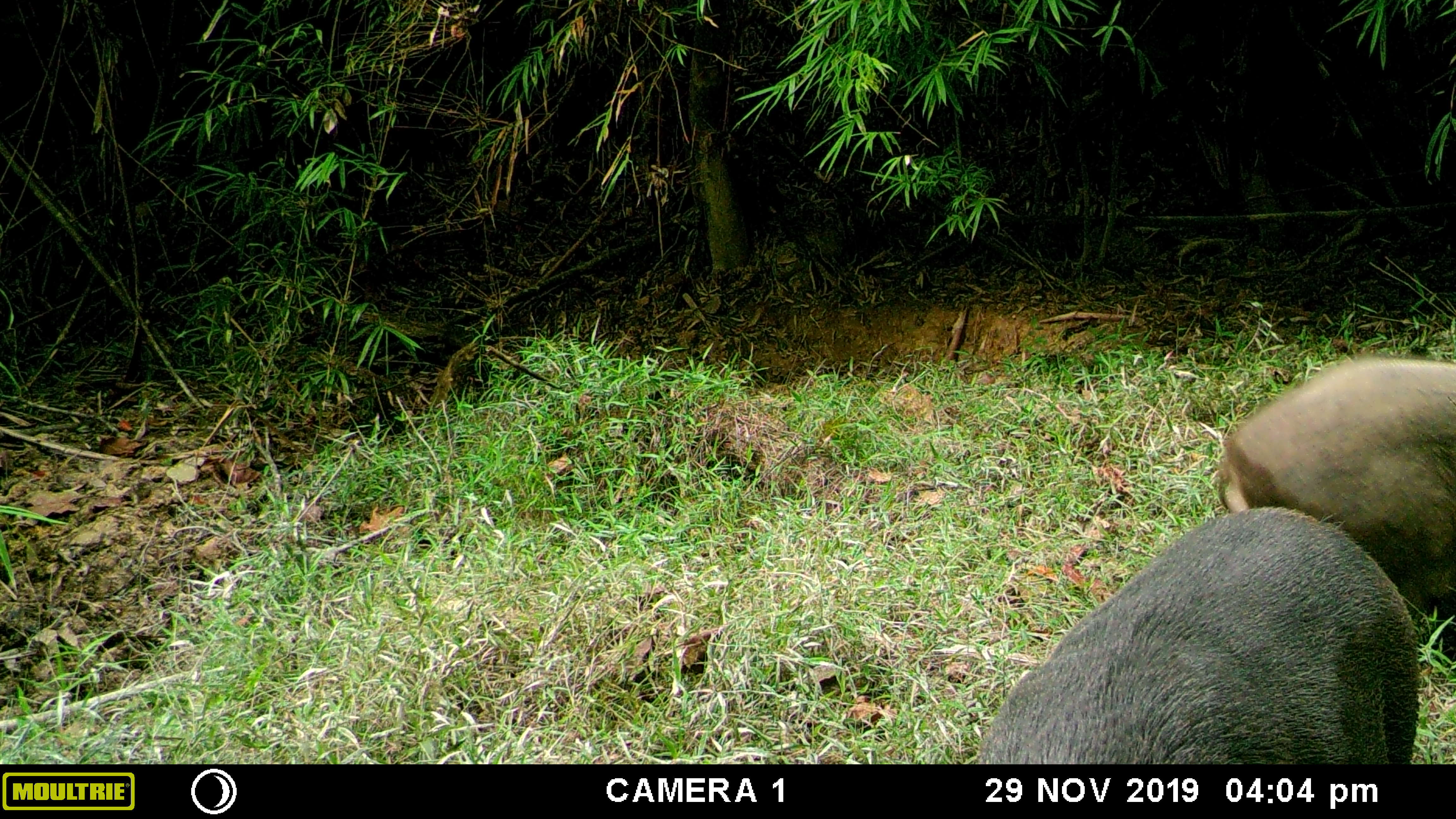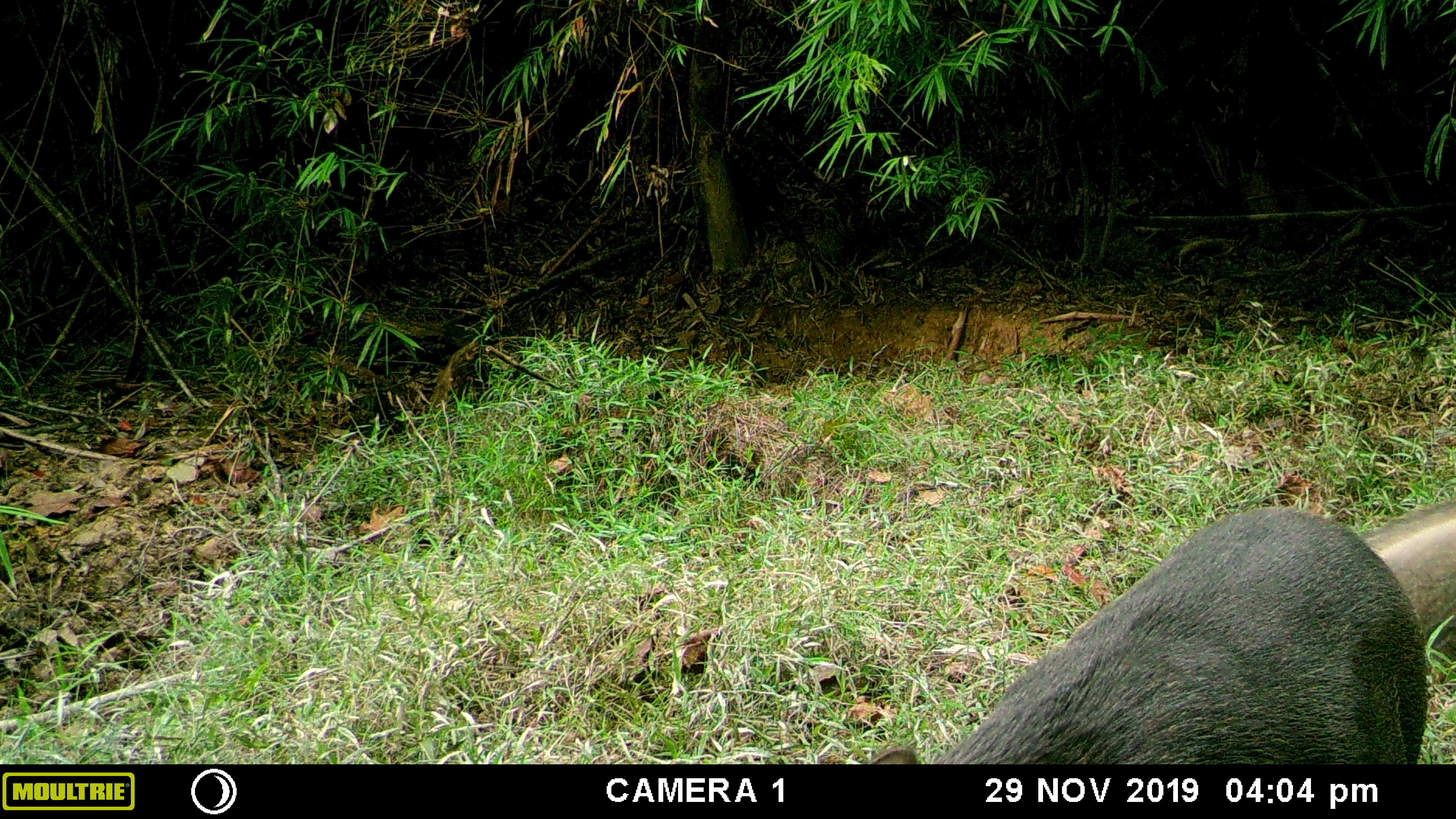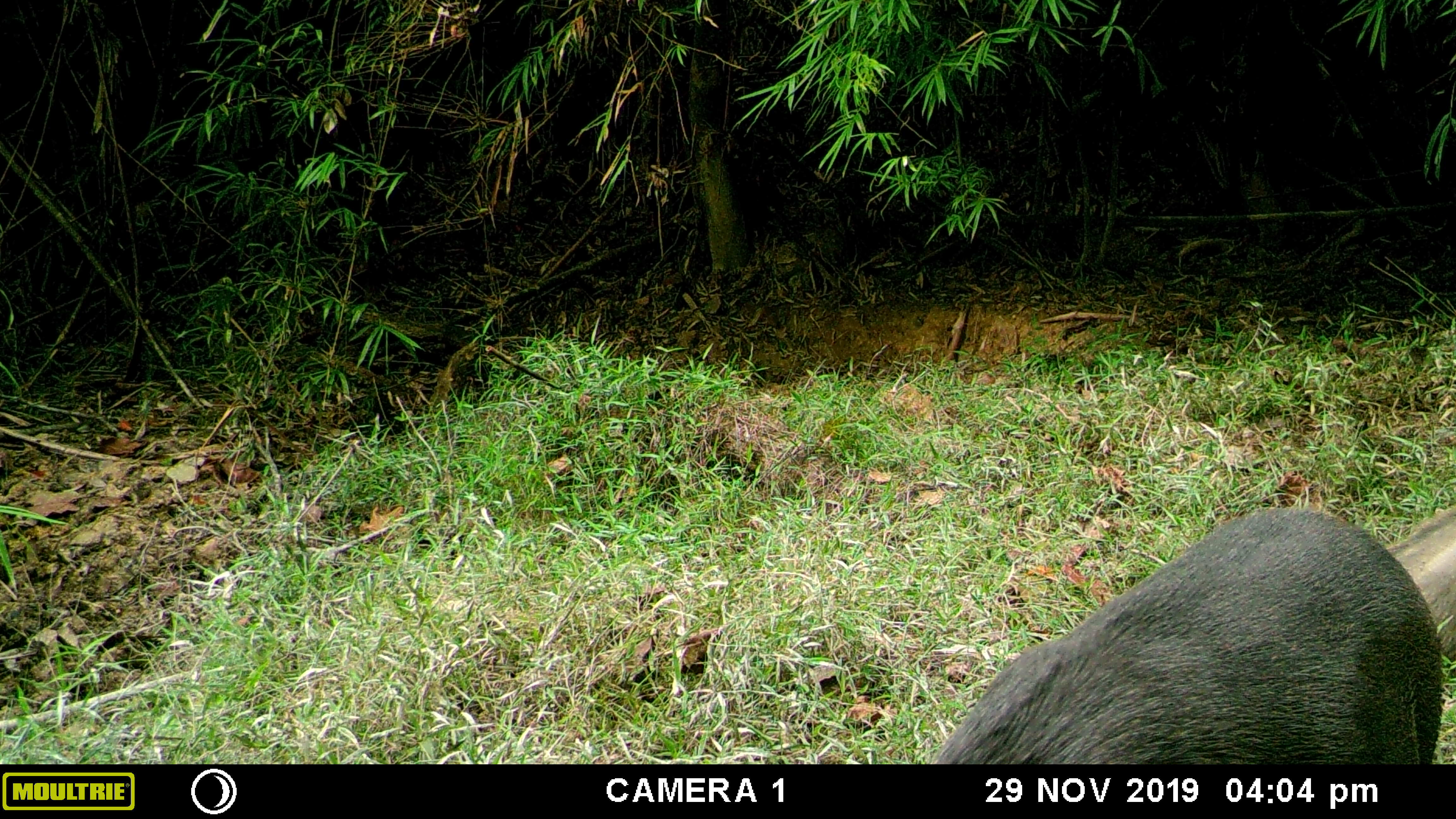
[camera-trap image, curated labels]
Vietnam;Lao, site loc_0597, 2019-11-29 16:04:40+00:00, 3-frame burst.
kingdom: Animalia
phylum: Chordata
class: Mammalia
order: Artiodactyla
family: Suidae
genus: Sus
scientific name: Sus scrofa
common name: eurasian wild pig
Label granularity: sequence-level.